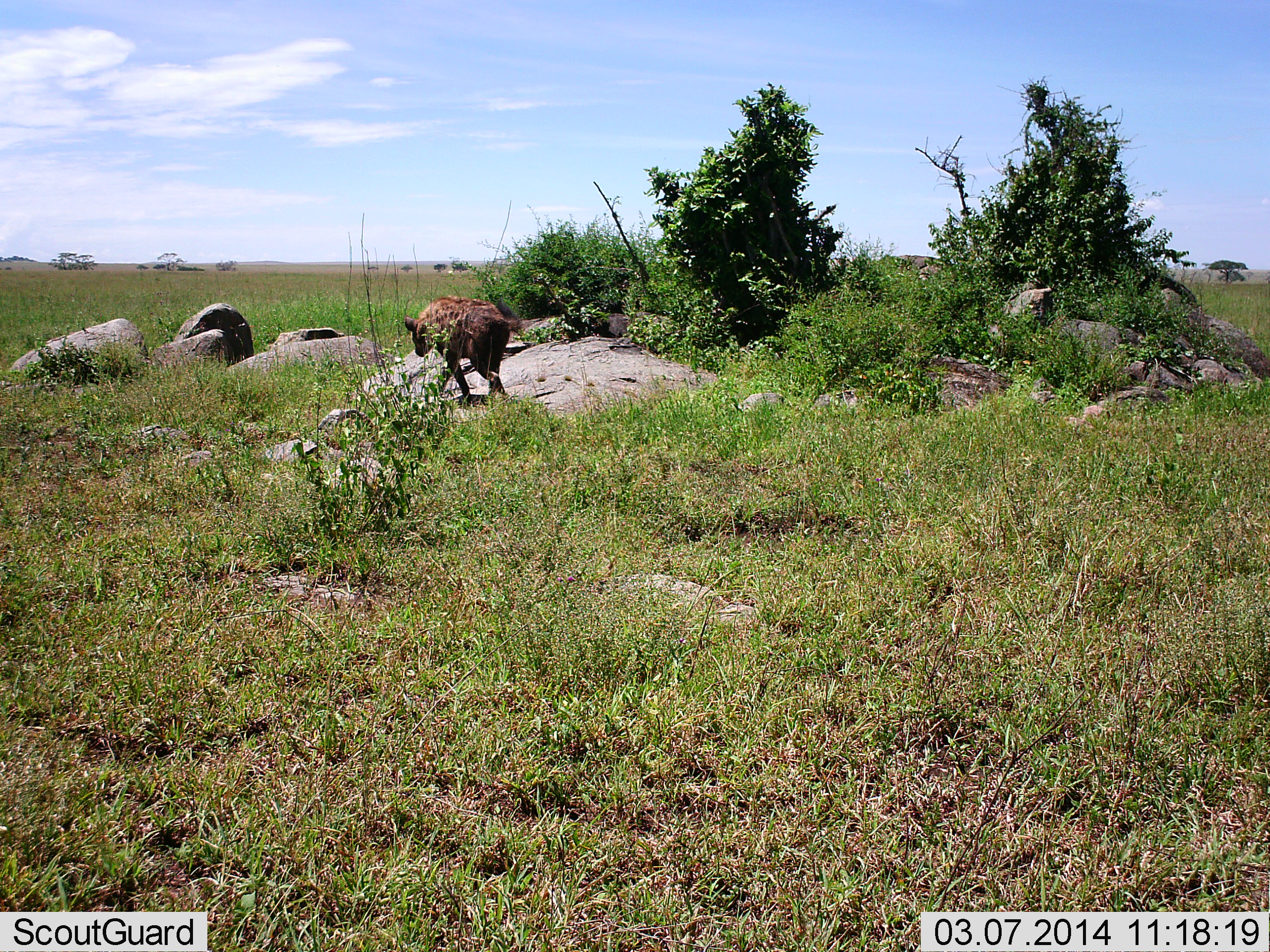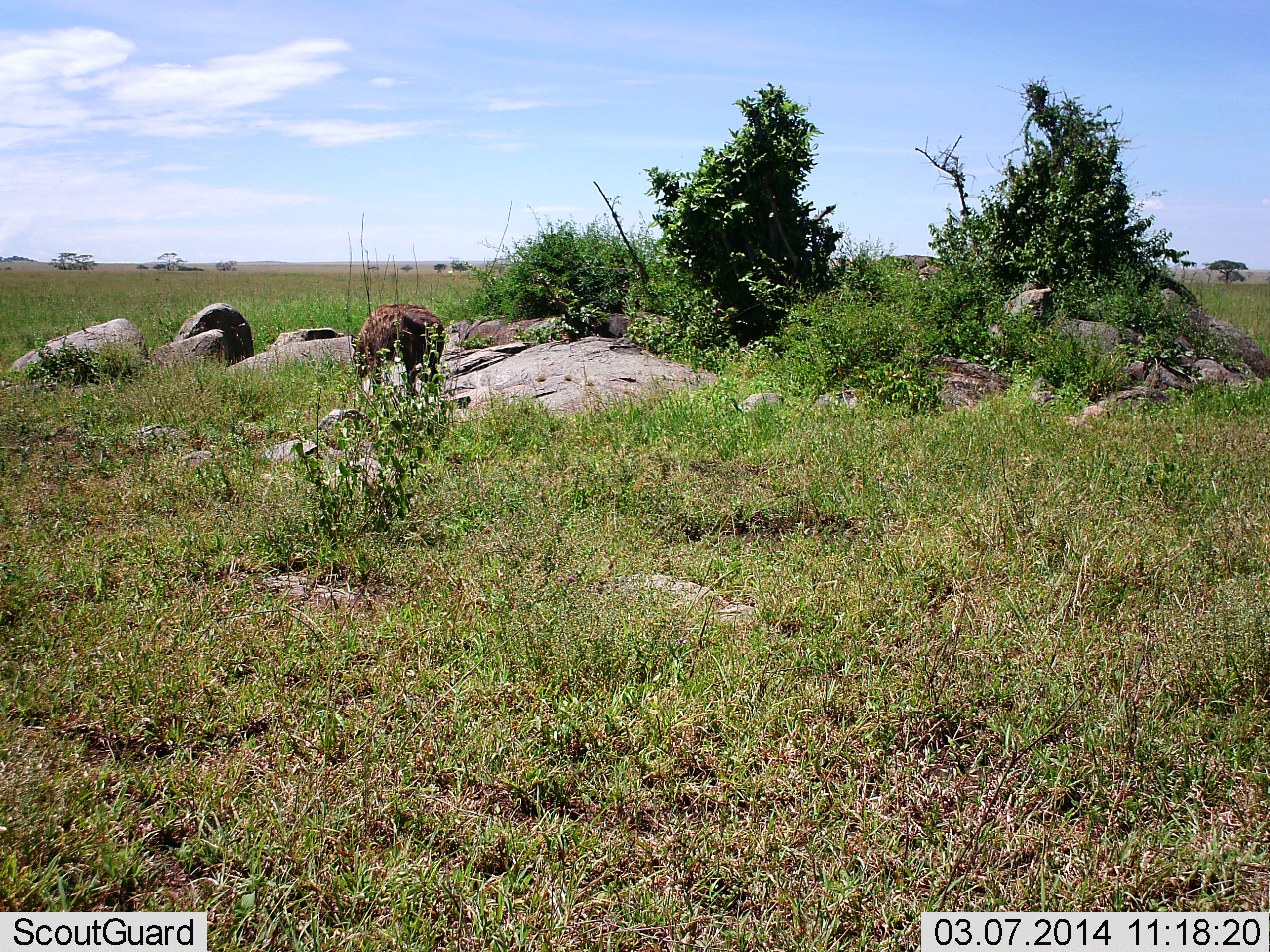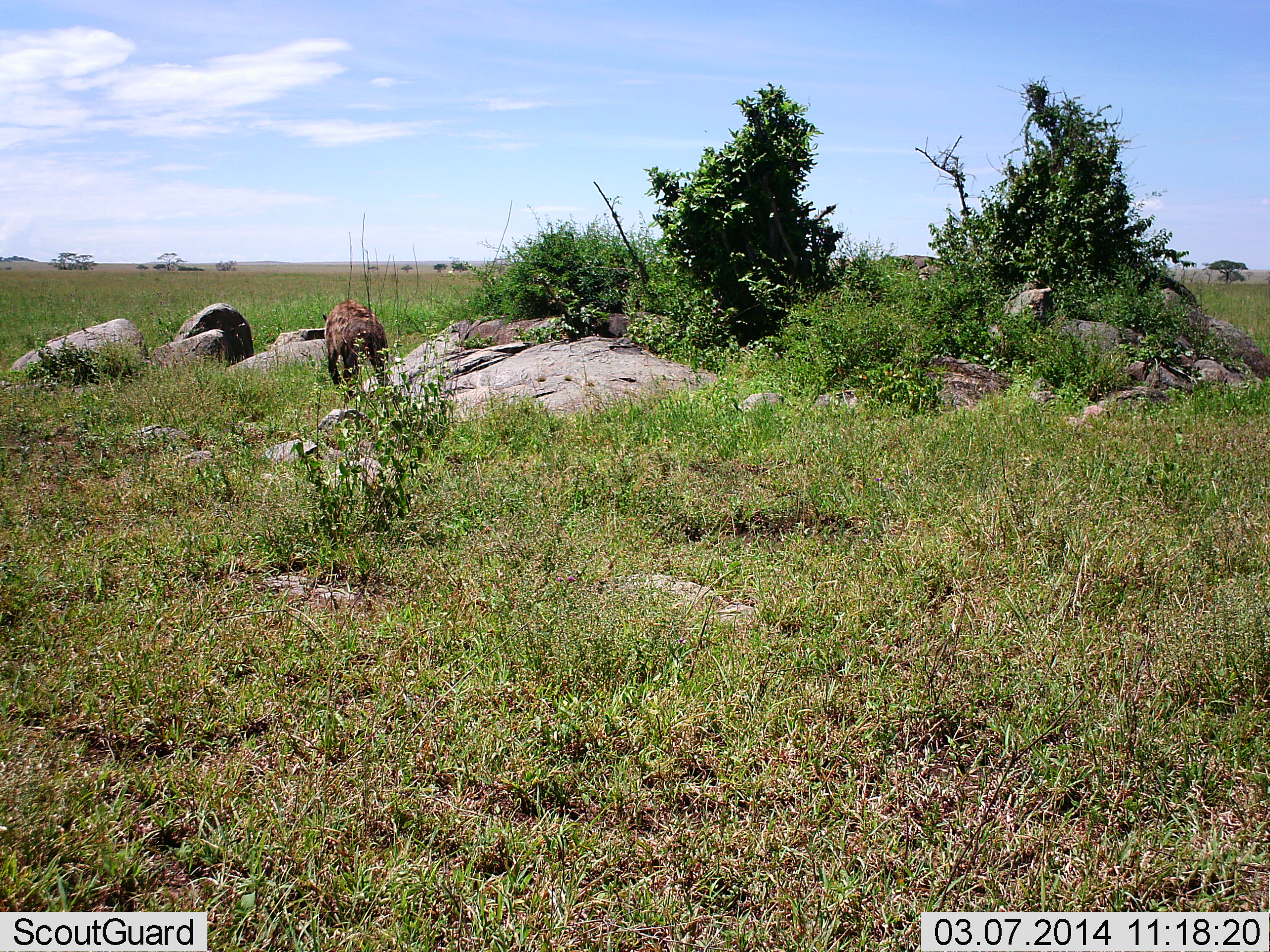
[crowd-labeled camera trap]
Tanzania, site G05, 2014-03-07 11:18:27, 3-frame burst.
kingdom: Animalia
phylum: Chordata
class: Mammalia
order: Carnivora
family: Hyaenidae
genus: Crocuta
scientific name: Crocuta crocuta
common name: spotted hyena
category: hyenaspotted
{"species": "hyenaspotted (spotted hyena) (Crocuta crocuta)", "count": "1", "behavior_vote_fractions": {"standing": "0%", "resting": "0%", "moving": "100%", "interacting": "0%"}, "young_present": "0%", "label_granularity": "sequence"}